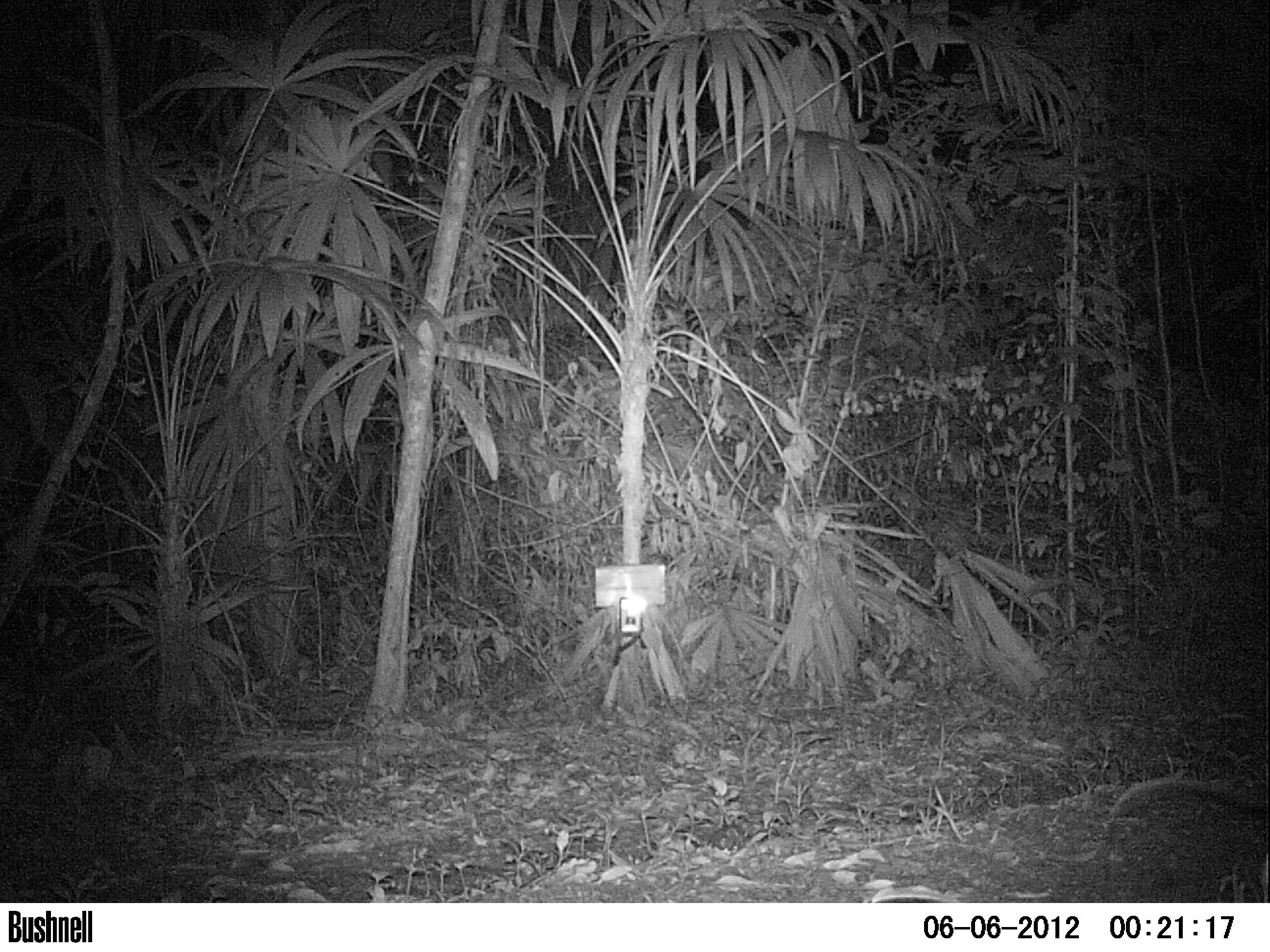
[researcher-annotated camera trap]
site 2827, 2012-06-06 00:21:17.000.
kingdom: Animalia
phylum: Chordata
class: Mammalia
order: Didelphimorphia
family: Didelphidae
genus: Didelphis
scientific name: Didelphis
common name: american opossums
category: didelphis sp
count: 1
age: adult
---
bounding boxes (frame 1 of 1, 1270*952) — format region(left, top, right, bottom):
didelphis sp: region(1108, 773, 1270, 824)